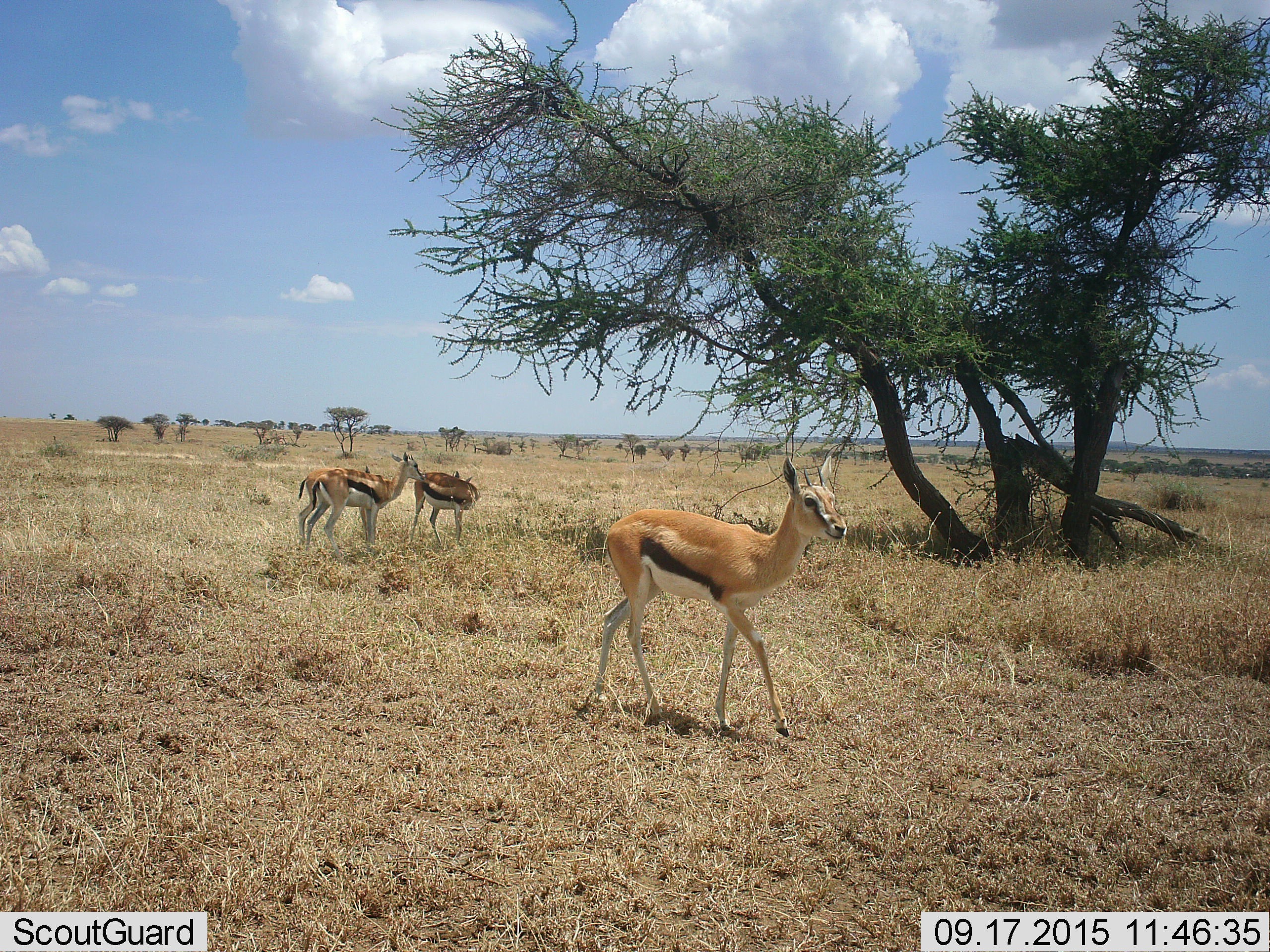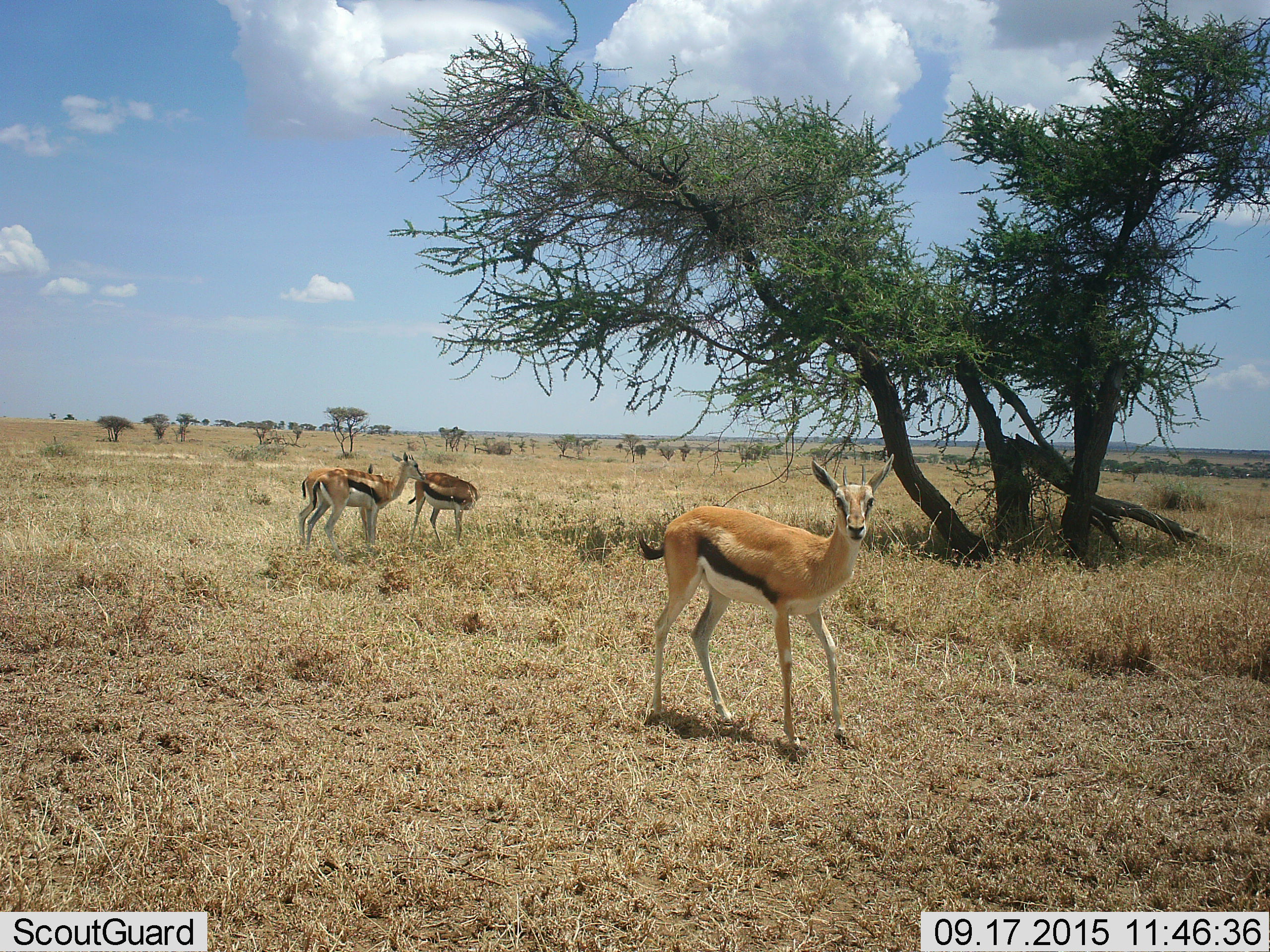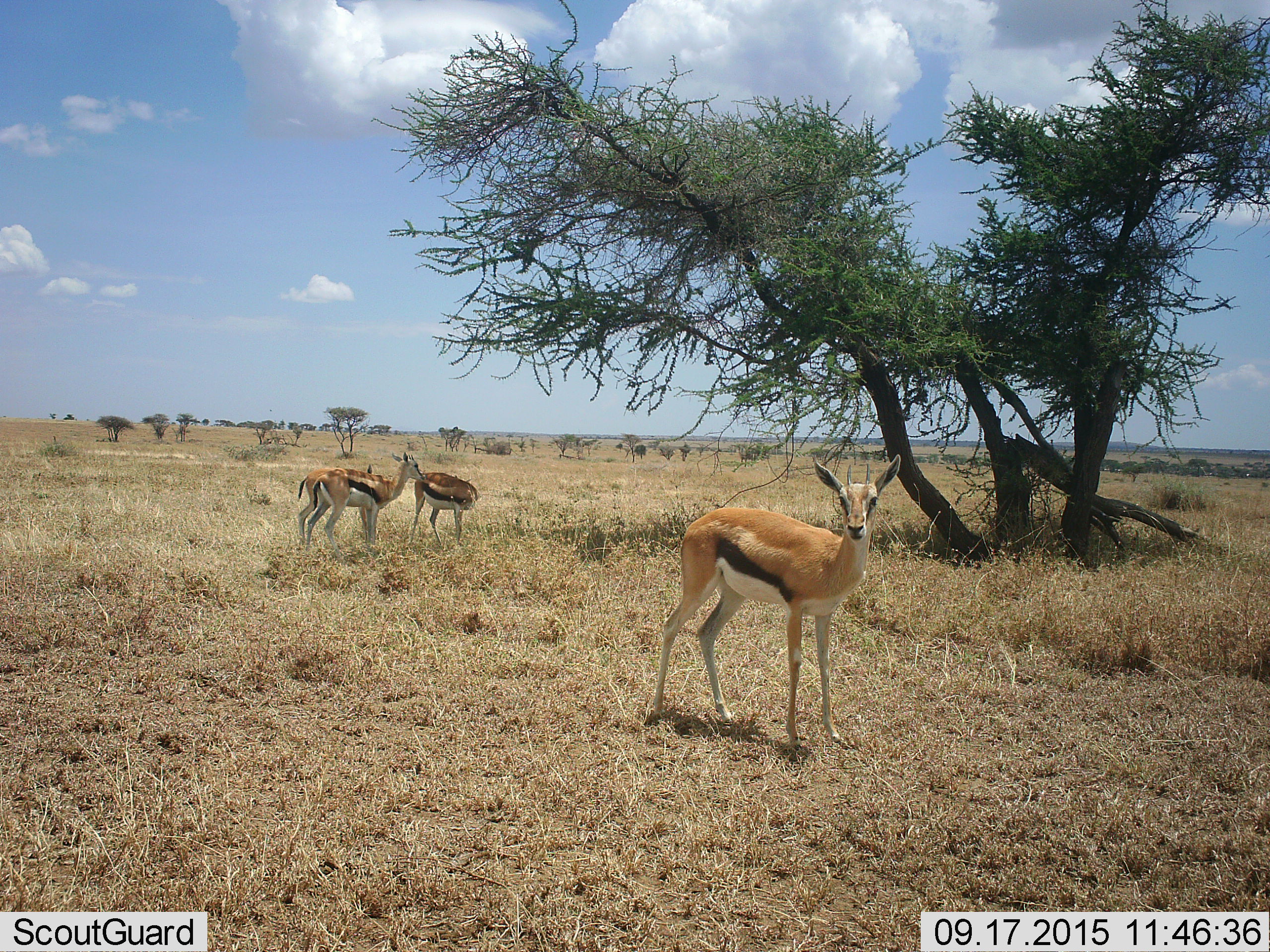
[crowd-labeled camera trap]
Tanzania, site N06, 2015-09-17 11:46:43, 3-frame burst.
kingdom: Animalia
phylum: Chordata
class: Mammalia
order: Artiodactyla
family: Bovidae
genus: Eudorcas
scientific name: Eudorcas thomsonii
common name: thomson's gazelle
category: gazellethomsons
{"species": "gazellethomsons (thomson's gazelle) (Eudorcas thomsonii)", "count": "4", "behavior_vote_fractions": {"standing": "78%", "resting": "0%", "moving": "44%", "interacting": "11%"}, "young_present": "22%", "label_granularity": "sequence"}